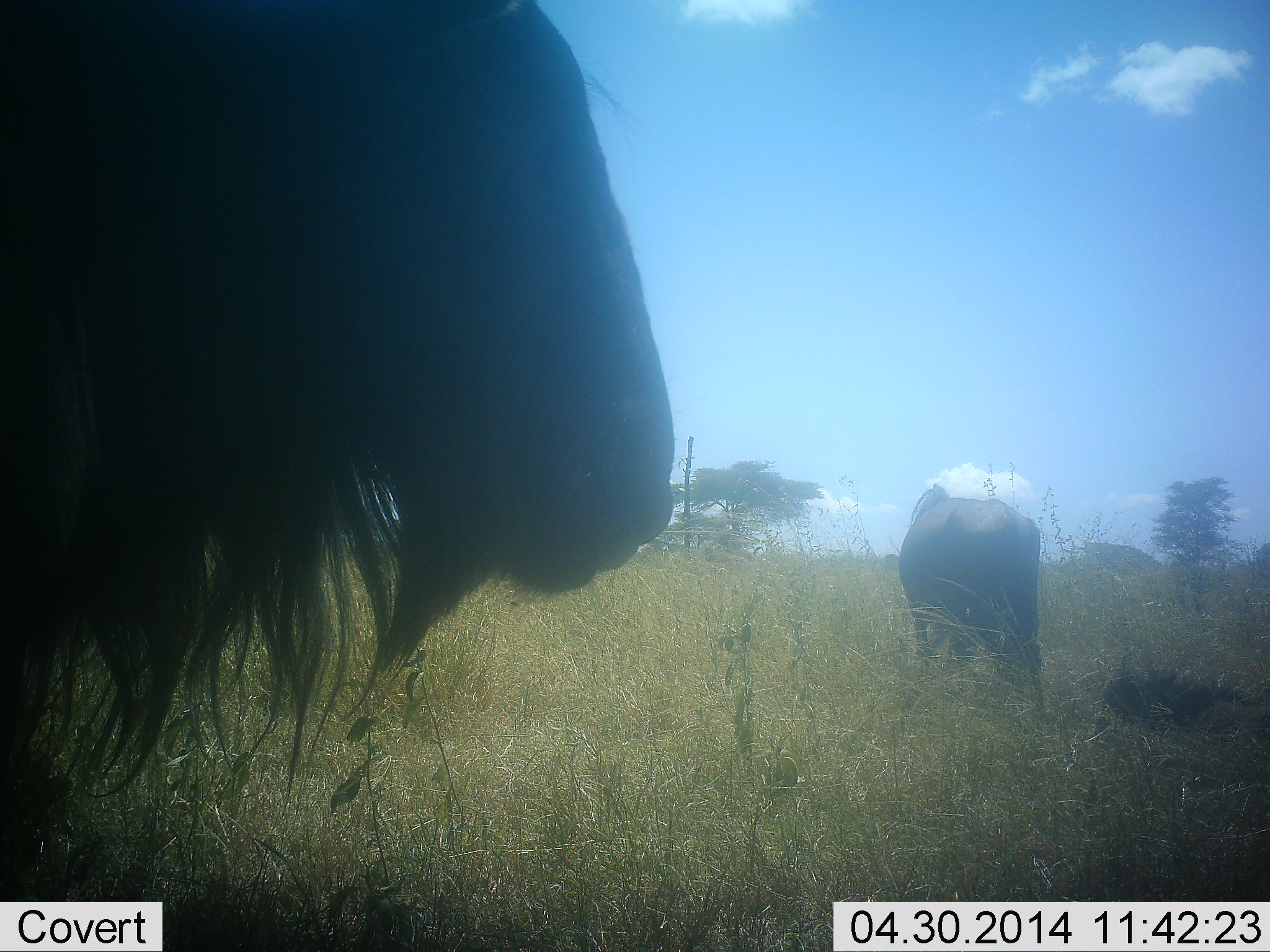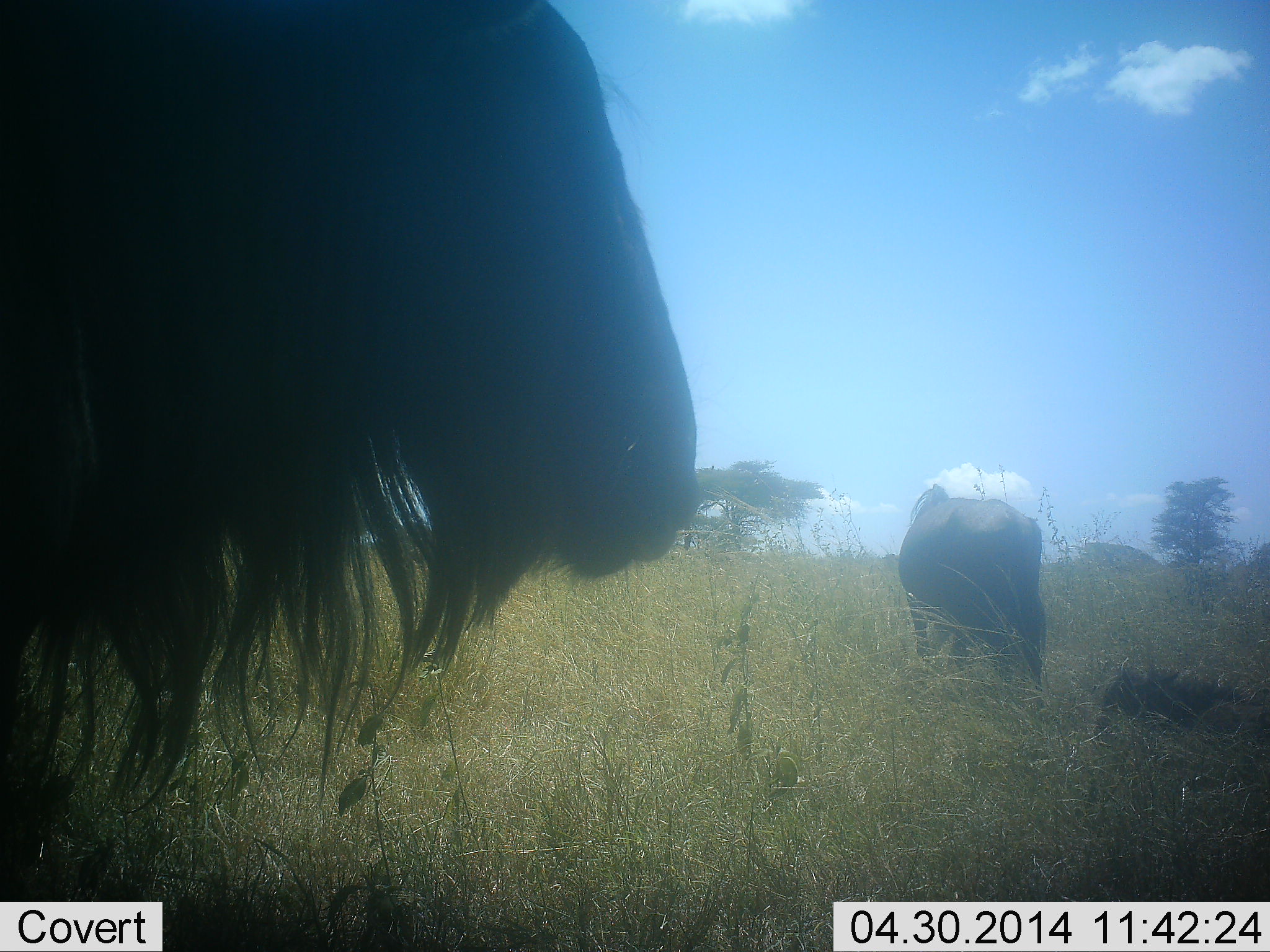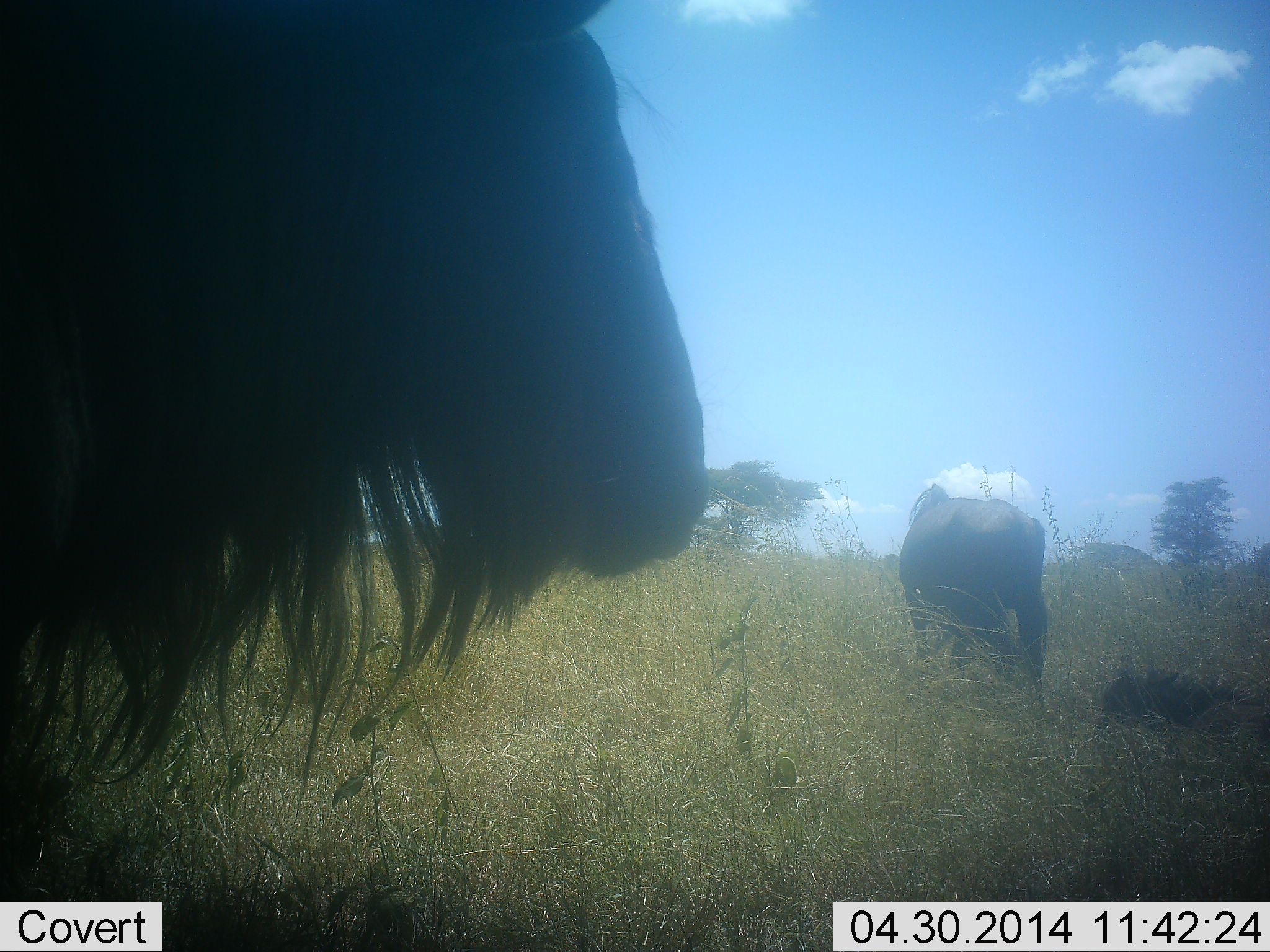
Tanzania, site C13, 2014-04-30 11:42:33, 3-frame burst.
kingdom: Animalia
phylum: Chordata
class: Mammalia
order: Artiodactyla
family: Bovidae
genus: Connochaetes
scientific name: Connochaetes taurinus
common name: blue wildebeest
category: wildebeest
Wildebeest (blue wildebeest) (Connochaetes taurinus), count 2. Behavior (volunteer vote fractions): standing 100%, resting 30%, moving 0%, interacting 0%. Young present (vote fraction): 10%. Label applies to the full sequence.